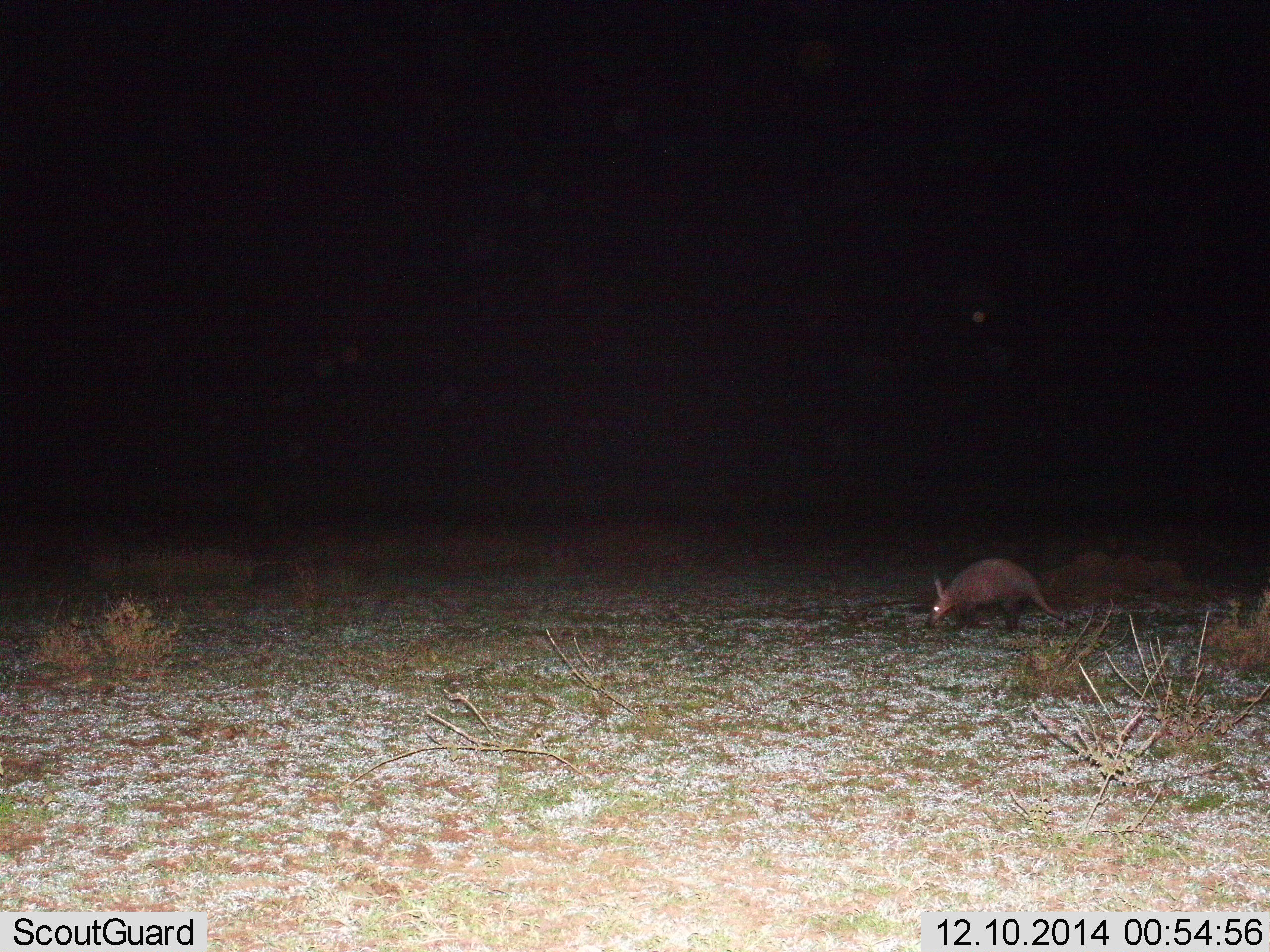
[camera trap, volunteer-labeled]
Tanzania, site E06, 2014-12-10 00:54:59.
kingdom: Animalia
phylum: Chordata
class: Mammalia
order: Tubulidentata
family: Orycteropodidae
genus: Orycteropus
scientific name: Orycteropus afer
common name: aardvark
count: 1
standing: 50%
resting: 0%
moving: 30%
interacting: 0%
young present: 0%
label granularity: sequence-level